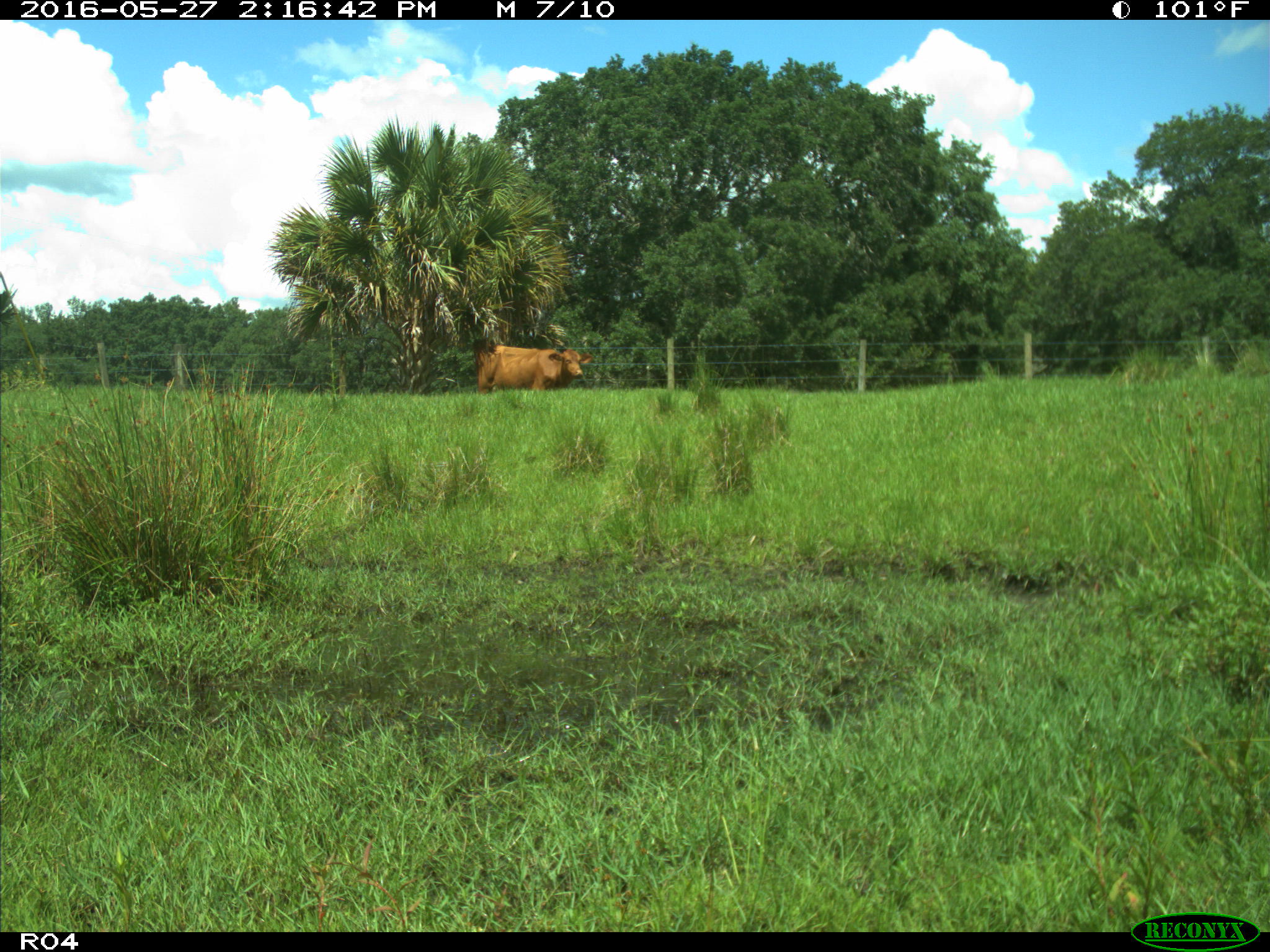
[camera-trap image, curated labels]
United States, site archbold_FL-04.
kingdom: Animalia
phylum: Chordata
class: Mammalia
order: Artiodactyla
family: Bovidae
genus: Bos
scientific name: Bos taurus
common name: domestic cow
Bos taurus (domestic cow).